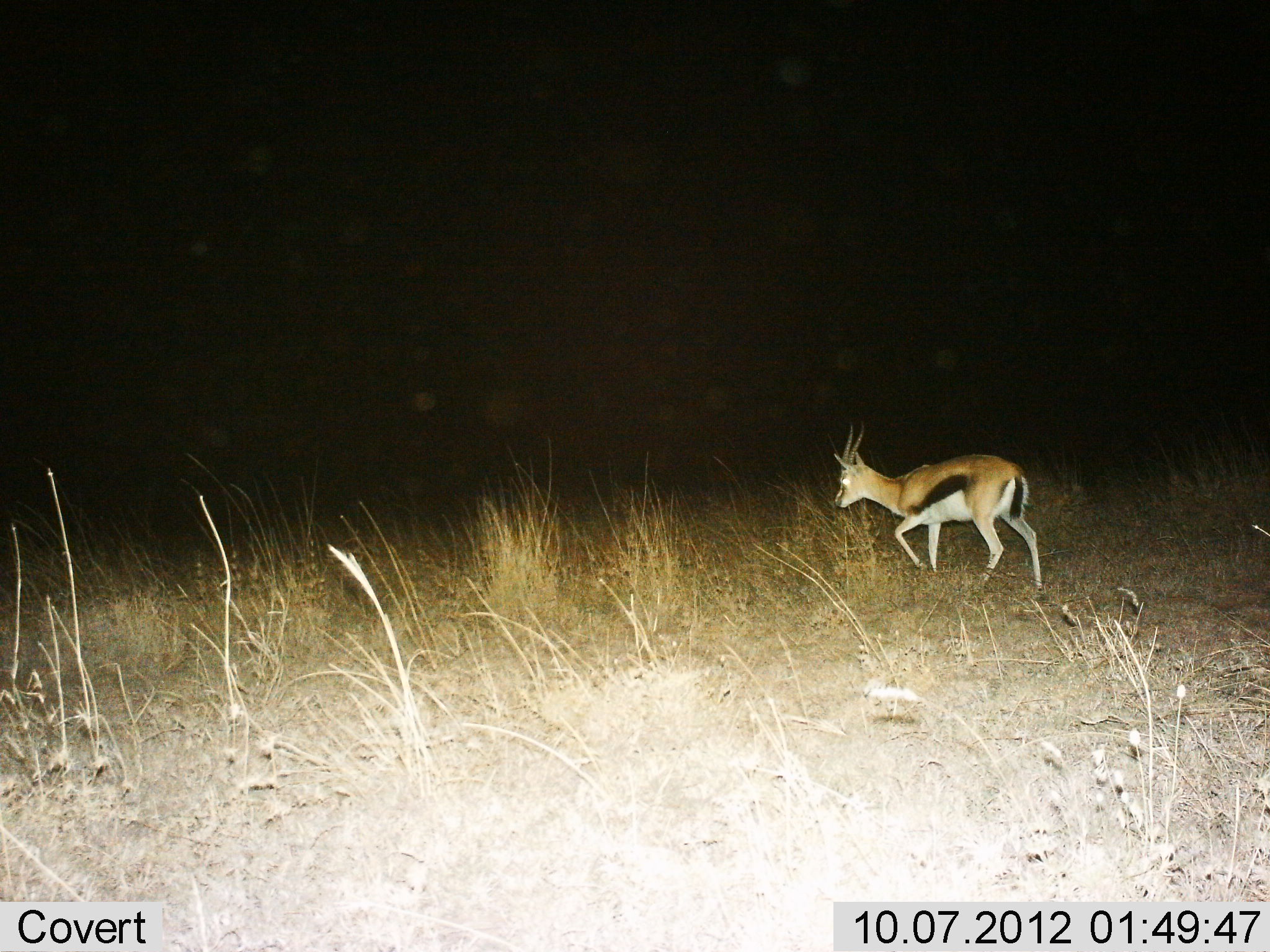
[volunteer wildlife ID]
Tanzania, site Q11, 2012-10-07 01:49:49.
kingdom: Animalia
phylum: Chordata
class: Mammalia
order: Artiodactyla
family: Bovidae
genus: Eudorcas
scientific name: Eudorcas thomsonii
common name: thomson's gazelle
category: gazellethomsons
Gazellethomsons (thomson's gazelle) (Eudorcas thomsonii), count 1. Behavior (volunteer vote fractions): standing 0%, resting 0%, moving 100%, interacting 0%. Young present (vote fraction): 0%. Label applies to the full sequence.